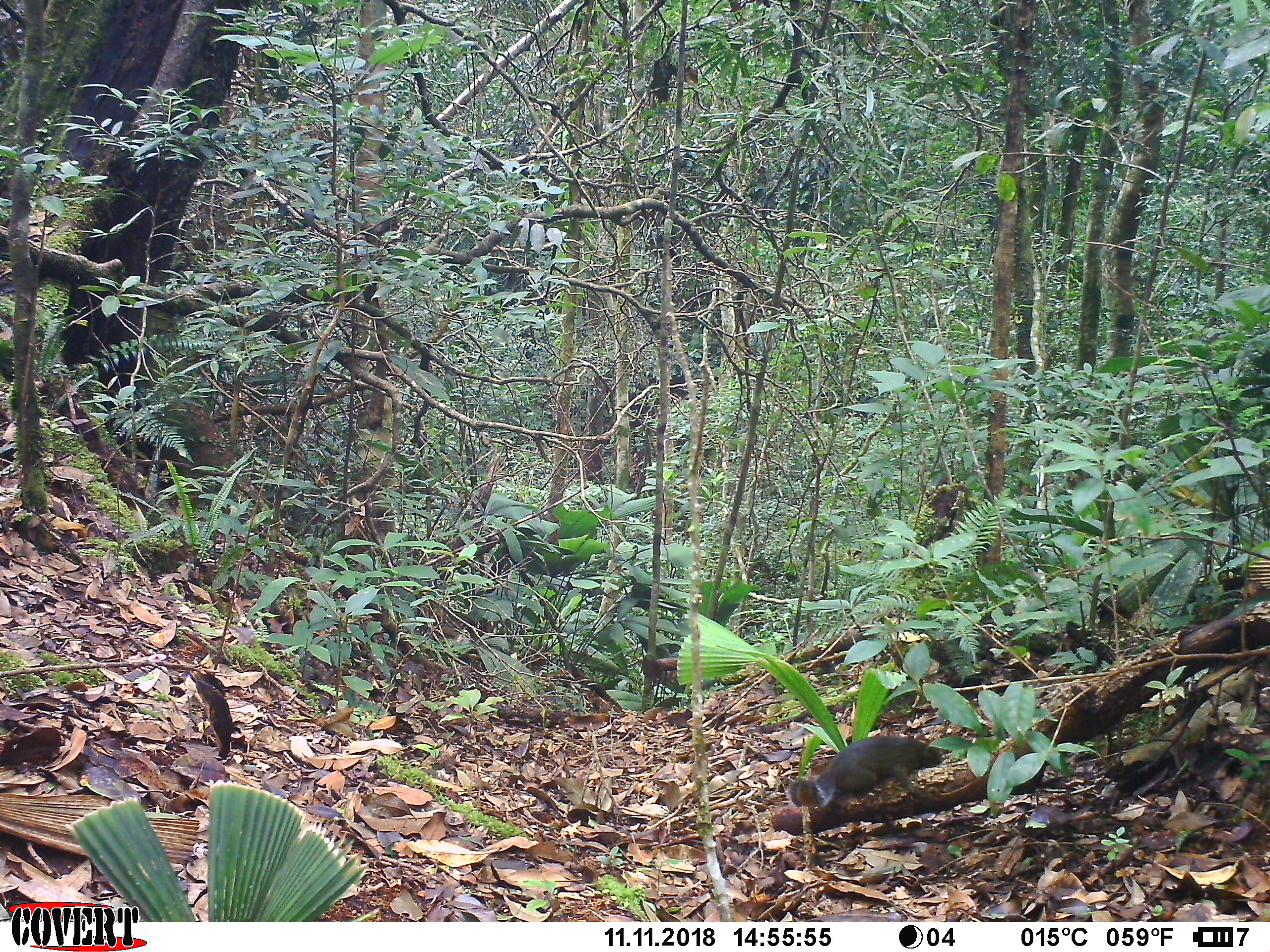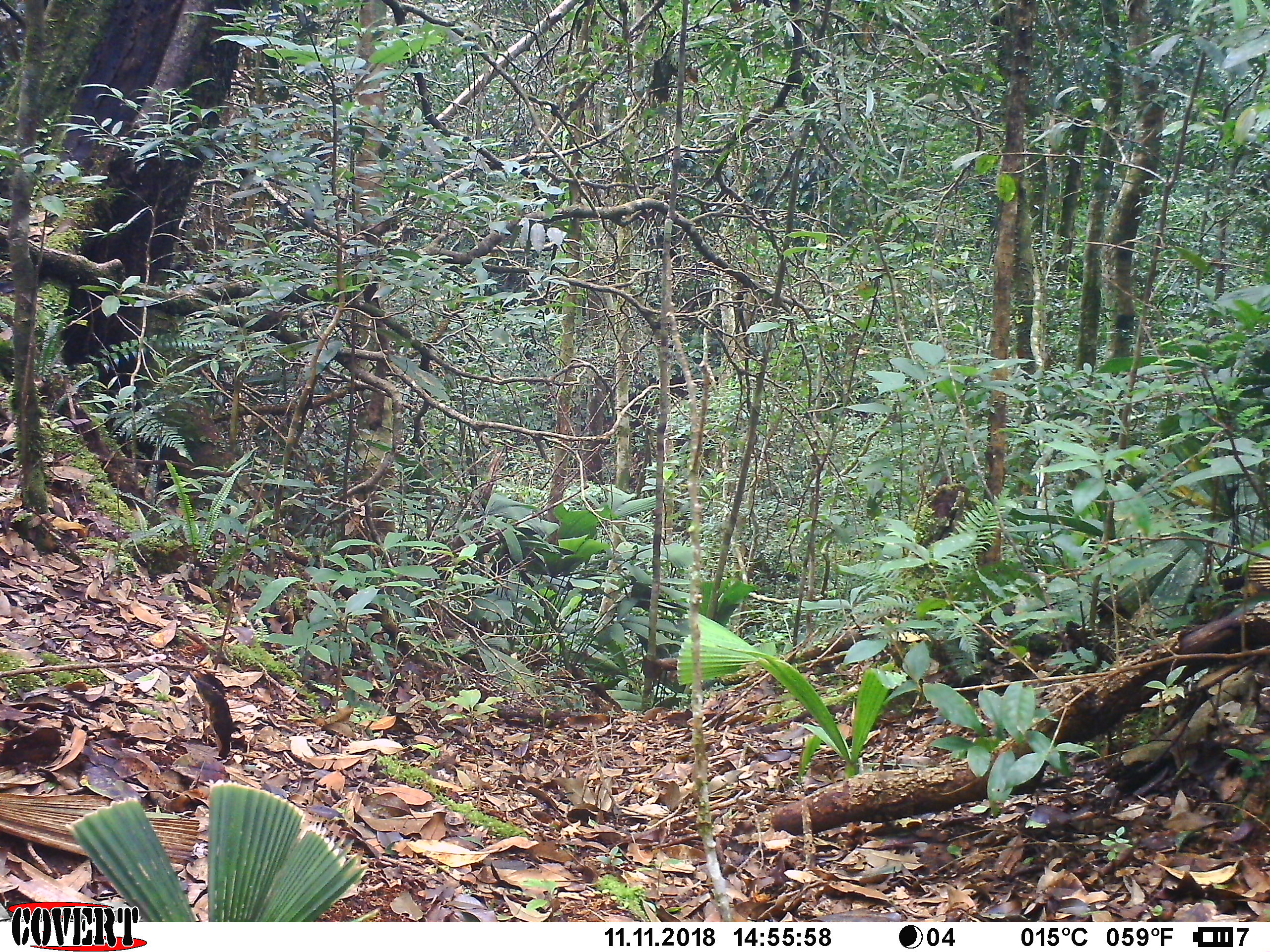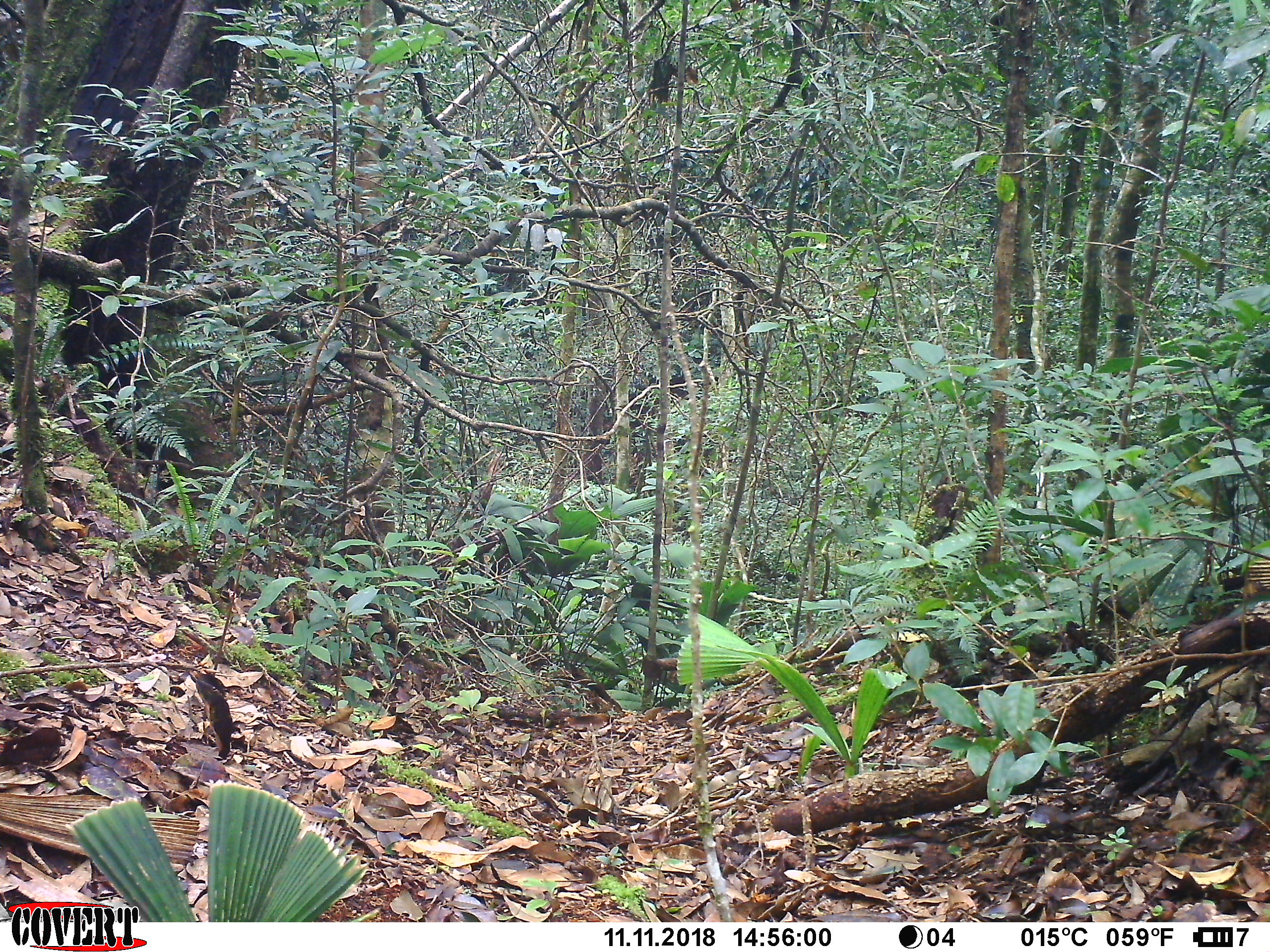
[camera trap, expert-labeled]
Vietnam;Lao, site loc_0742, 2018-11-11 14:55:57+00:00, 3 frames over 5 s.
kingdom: Animalia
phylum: Chordata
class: Mammalia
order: Rodentia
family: Sciuridae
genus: Dremomys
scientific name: Dremomys rufigenis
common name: red-cheeked squirrel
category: red cheeked squirrel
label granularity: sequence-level